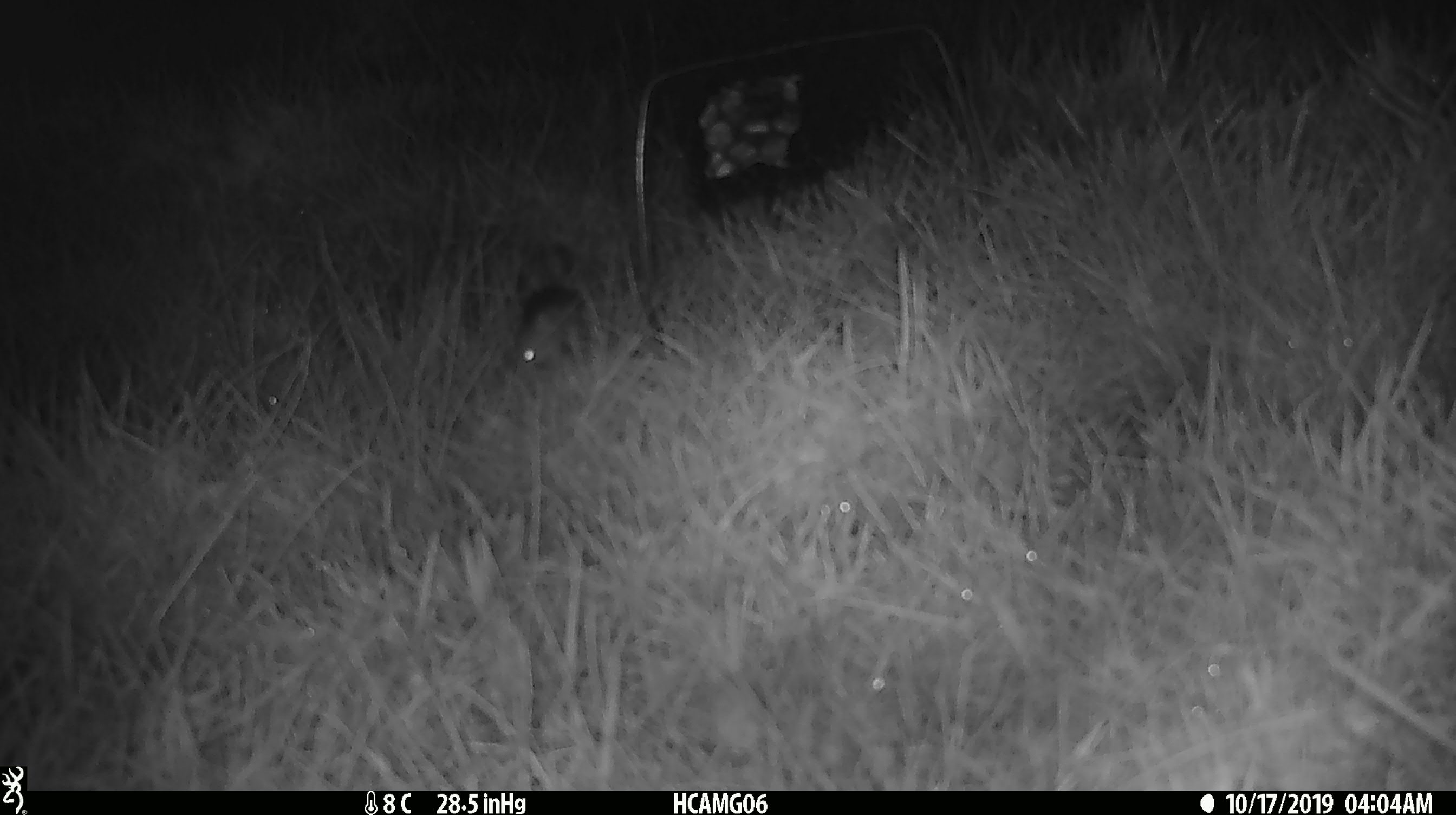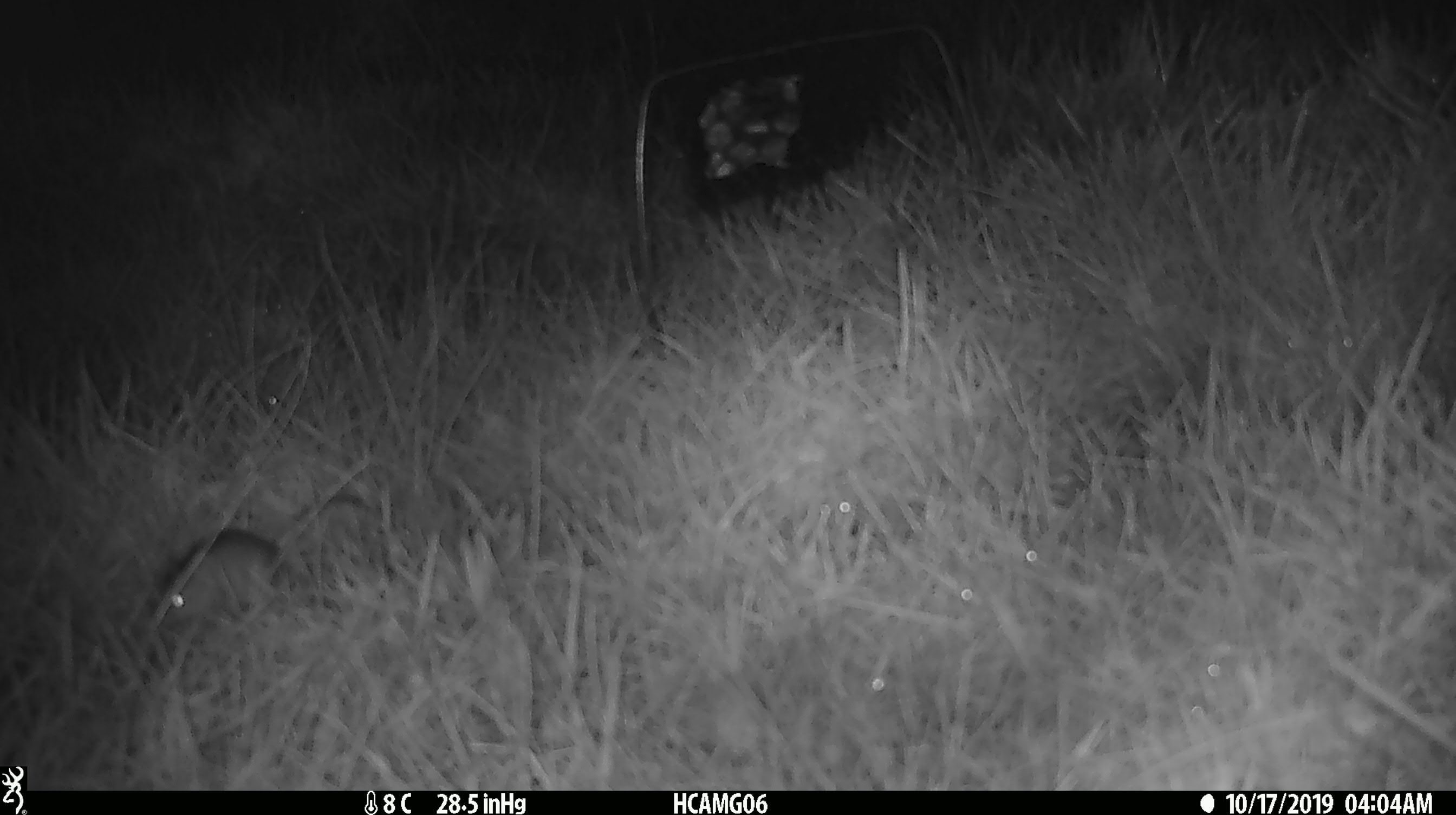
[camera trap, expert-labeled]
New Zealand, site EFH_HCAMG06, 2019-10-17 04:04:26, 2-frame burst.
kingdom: Animalia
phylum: Chordata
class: Mammalia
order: Rodentia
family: Muridae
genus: Mus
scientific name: Mus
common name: mouse